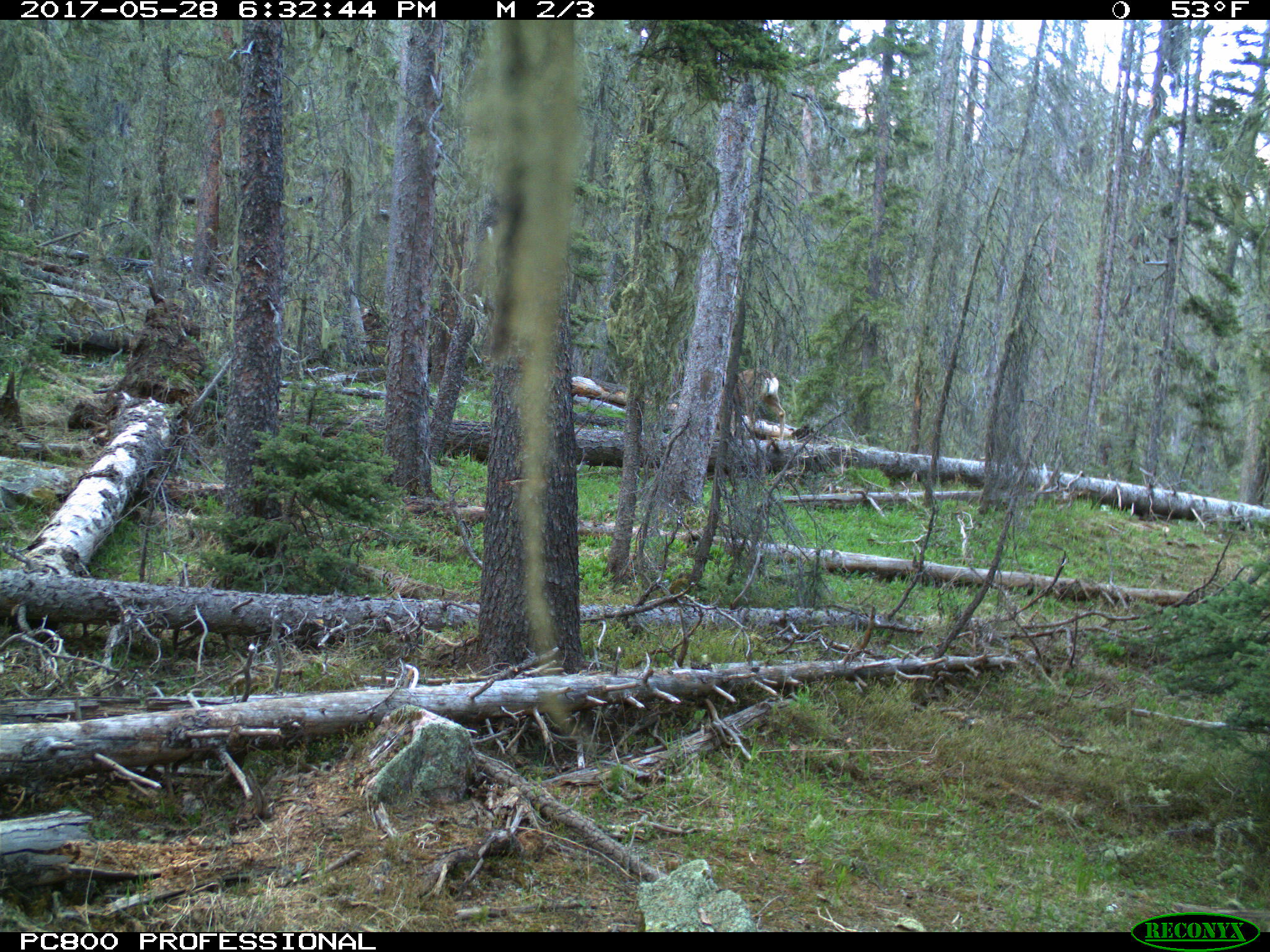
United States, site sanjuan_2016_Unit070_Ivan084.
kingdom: Animalia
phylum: Chordata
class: Mammalia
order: Artiodactyla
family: Cervidae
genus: Odocoileus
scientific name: Odocoileus hemionus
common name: mule deer